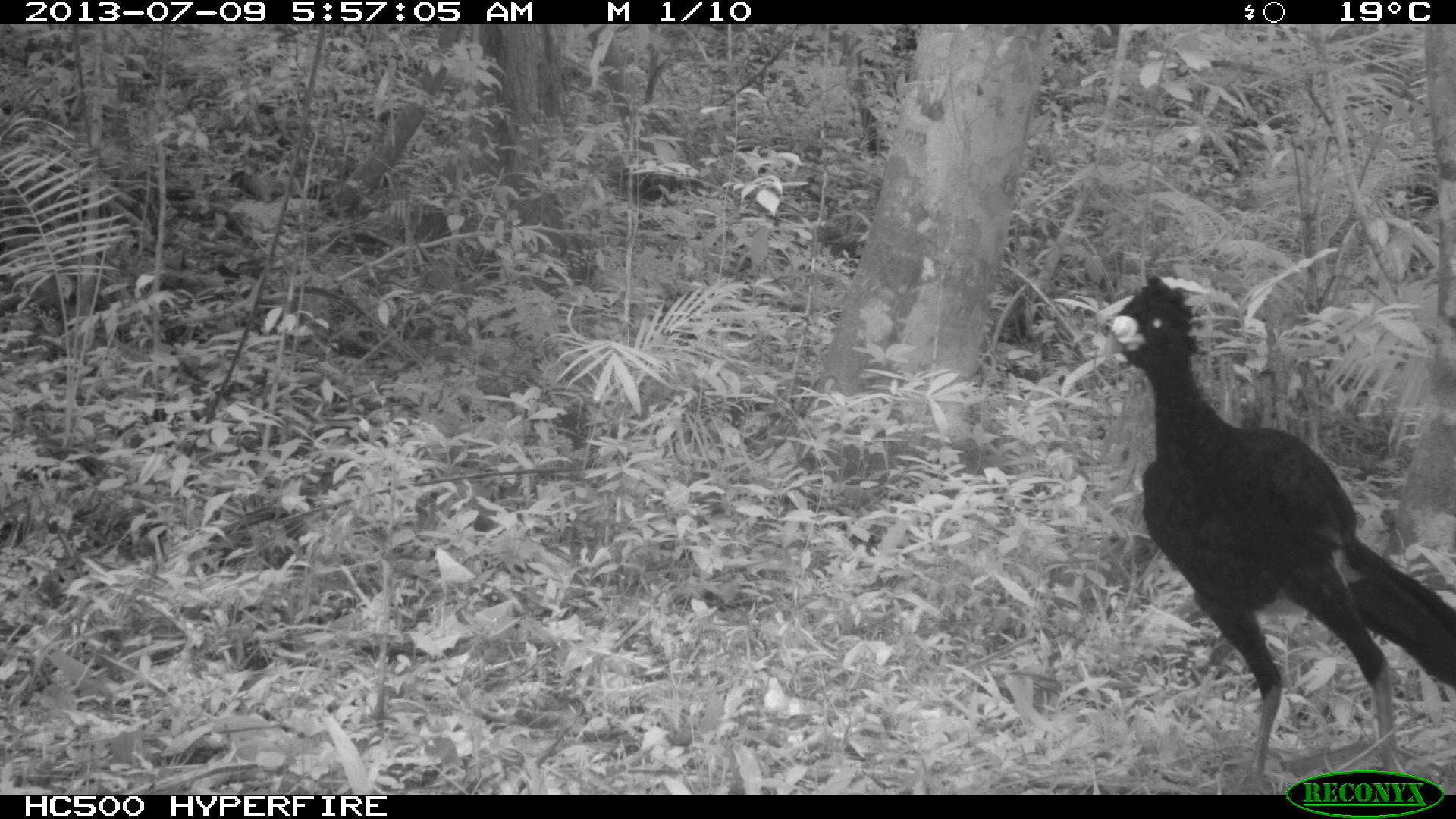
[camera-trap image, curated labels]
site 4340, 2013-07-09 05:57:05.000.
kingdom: Animalia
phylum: Chordata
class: Aves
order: Galliformes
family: Cracidae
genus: Crax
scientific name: Crax rubra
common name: great curassow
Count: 1.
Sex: male.